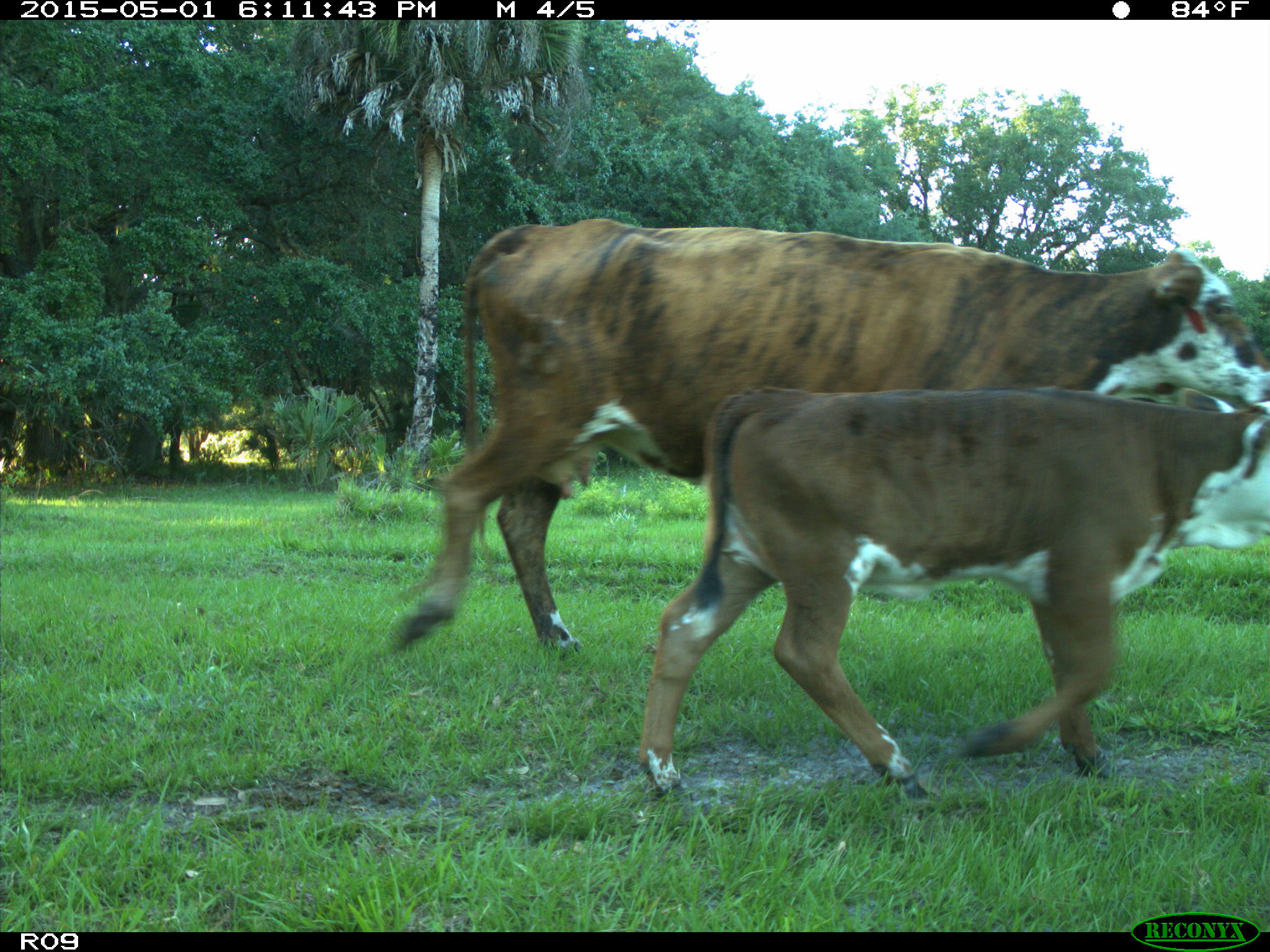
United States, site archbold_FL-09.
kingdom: Animalia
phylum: Chordata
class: Mammalia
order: Artiodactyla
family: Bovidae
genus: Bos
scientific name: Bos taurus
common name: domestic cow